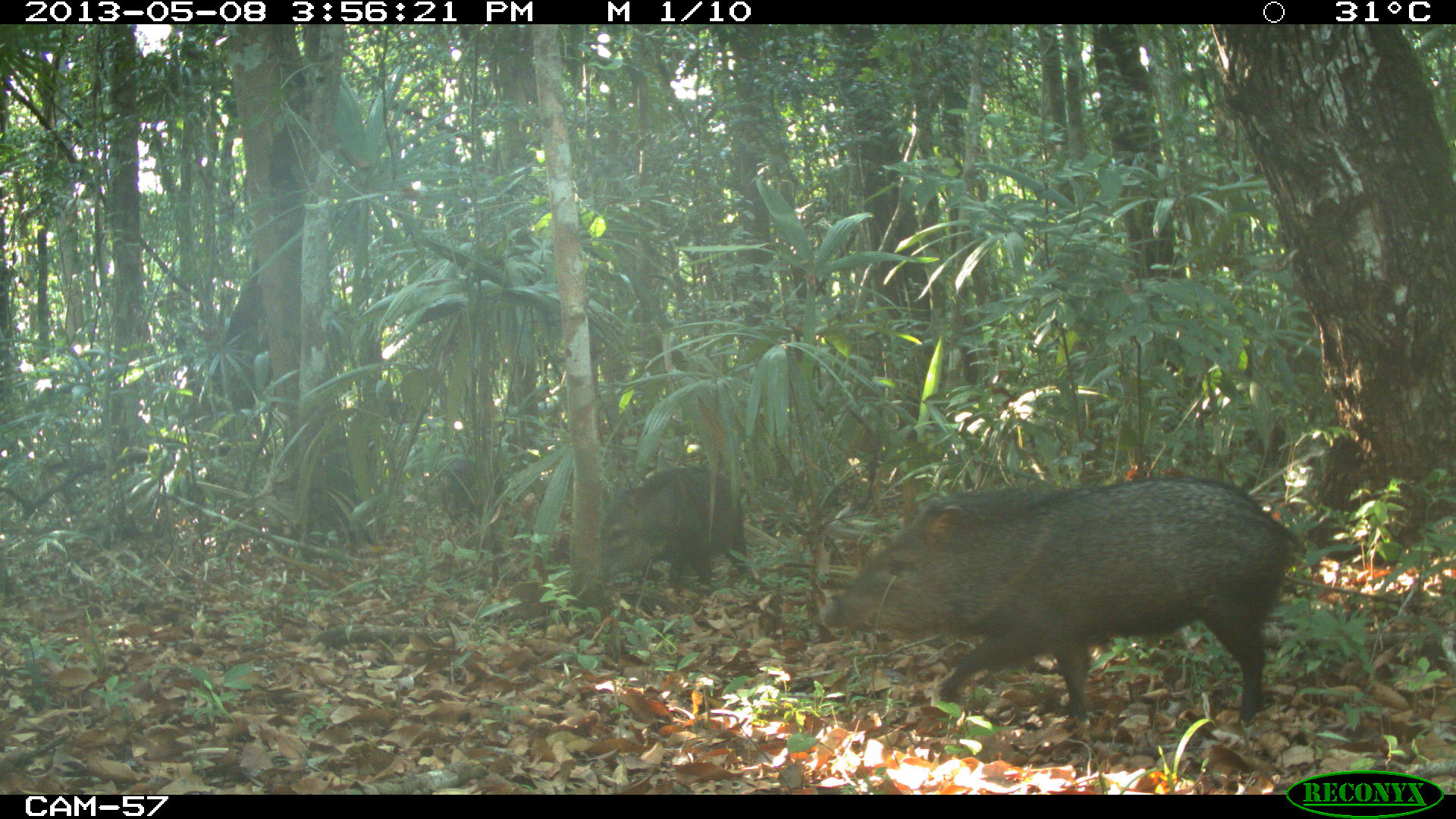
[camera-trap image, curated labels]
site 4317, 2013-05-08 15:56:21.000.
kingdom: Animalia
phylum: Chordata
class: Mammalia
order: Artiodactyla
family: Tayassuidae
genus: Pecari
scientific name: Pecari tajacu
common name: collared peccary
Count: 3.